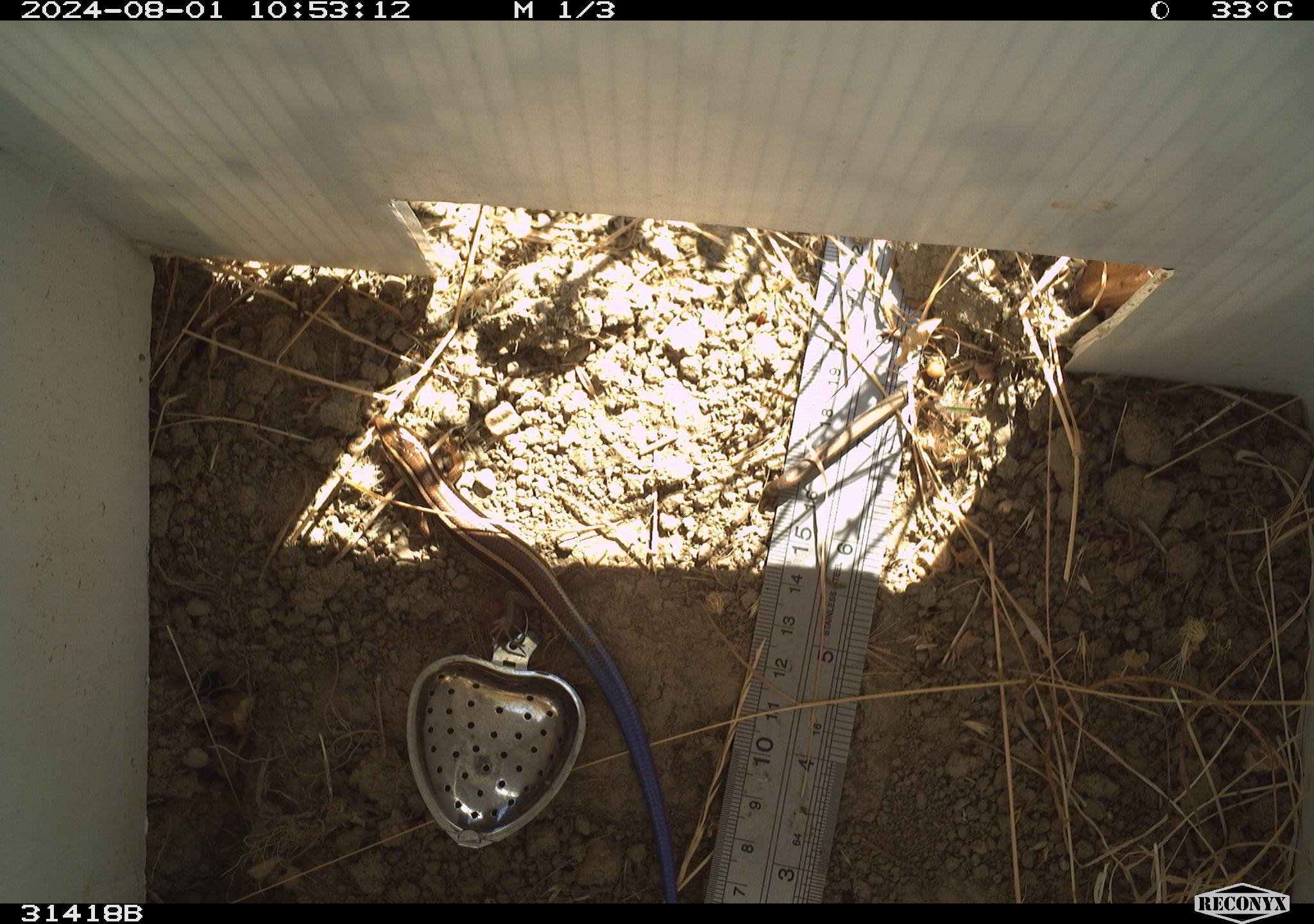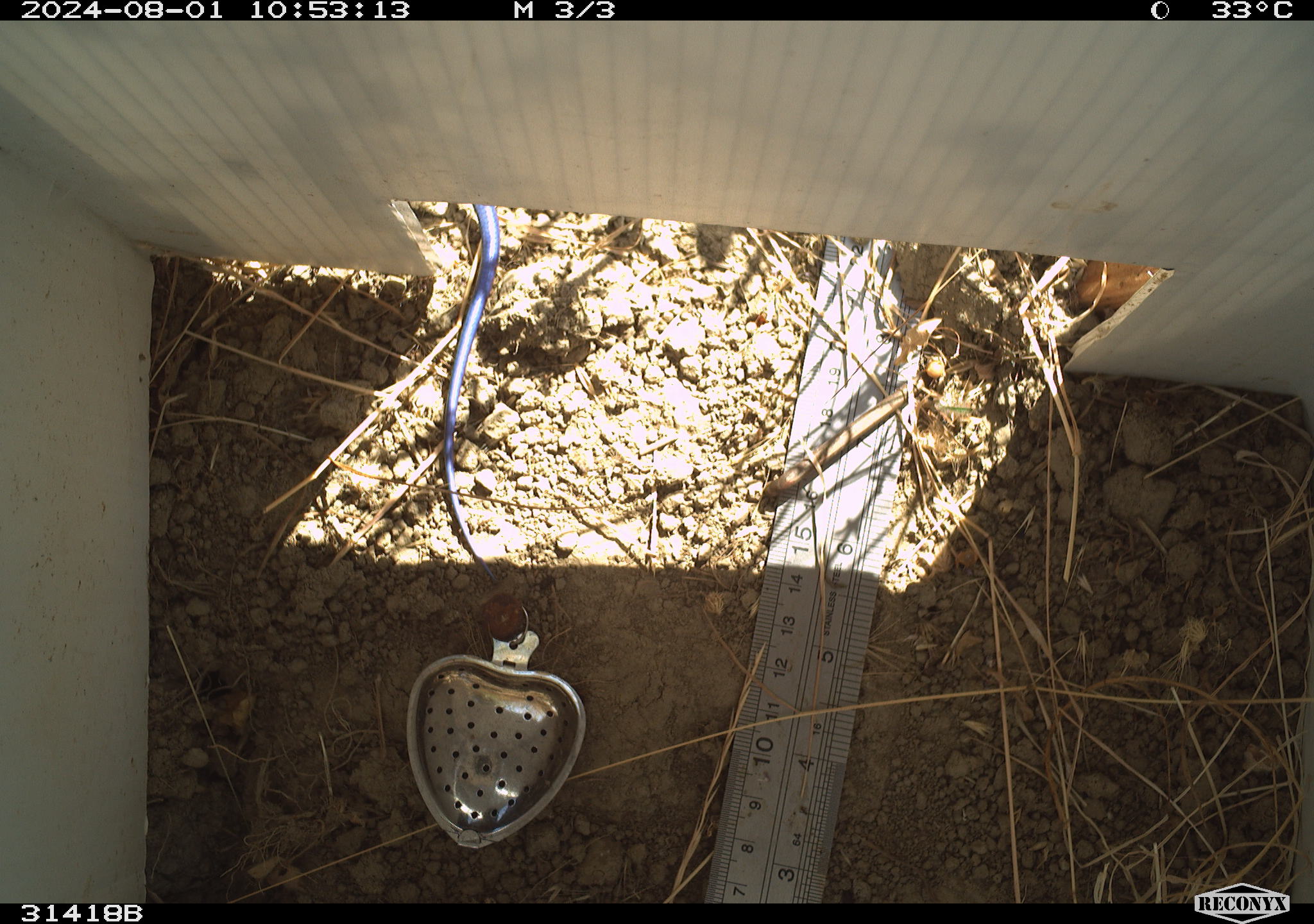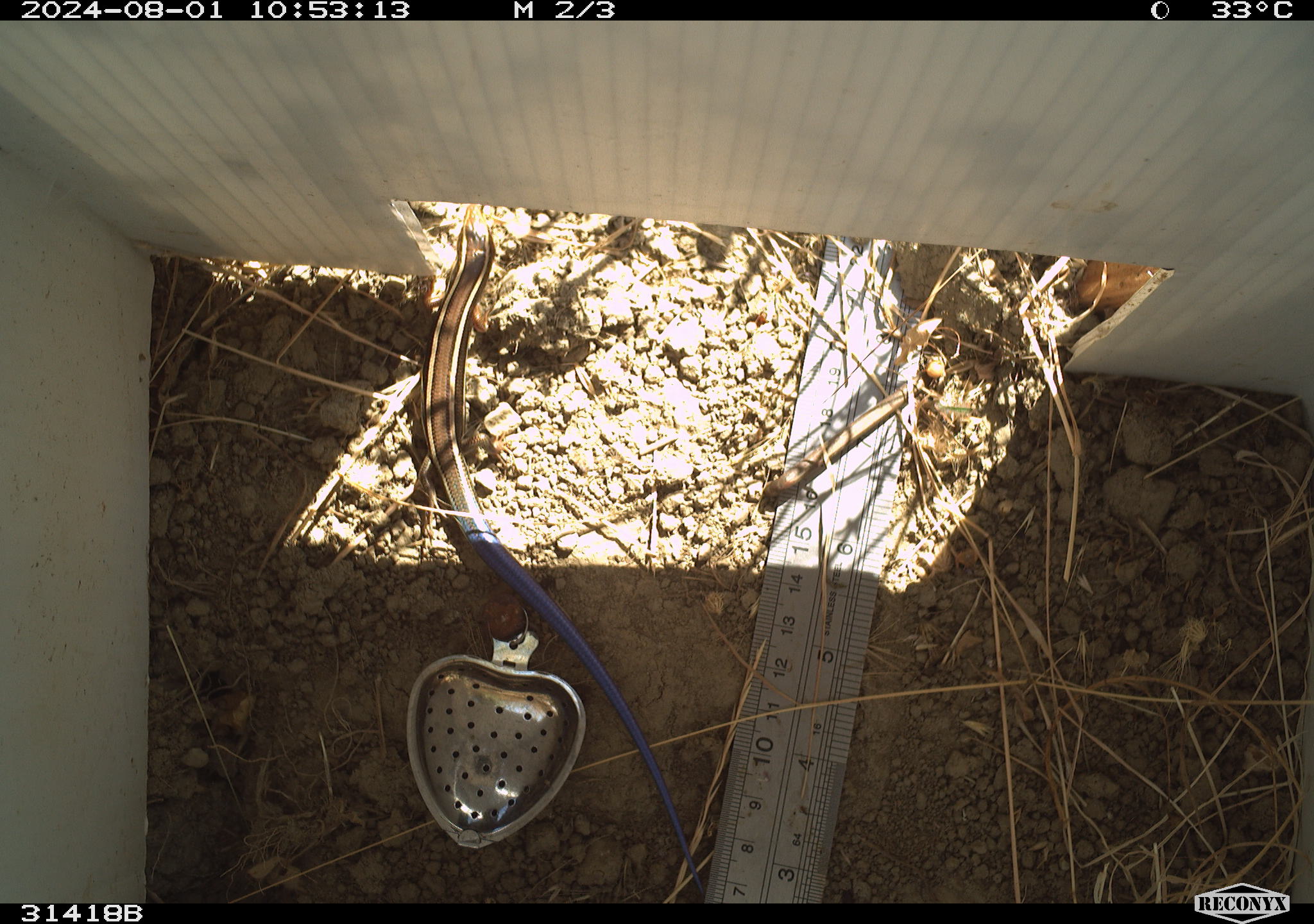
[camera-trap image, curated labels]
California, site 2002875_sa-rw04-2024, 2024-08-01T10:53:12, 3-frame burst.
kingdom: Animalia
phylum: Chordata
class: Reptilia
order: Squamata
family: Scincidae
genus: Plestiodon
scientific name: Plestiodon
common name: blue-tailed skinks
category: plestiodon species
Plestiodon species (blue-tailed skinks) (Plestiodon).